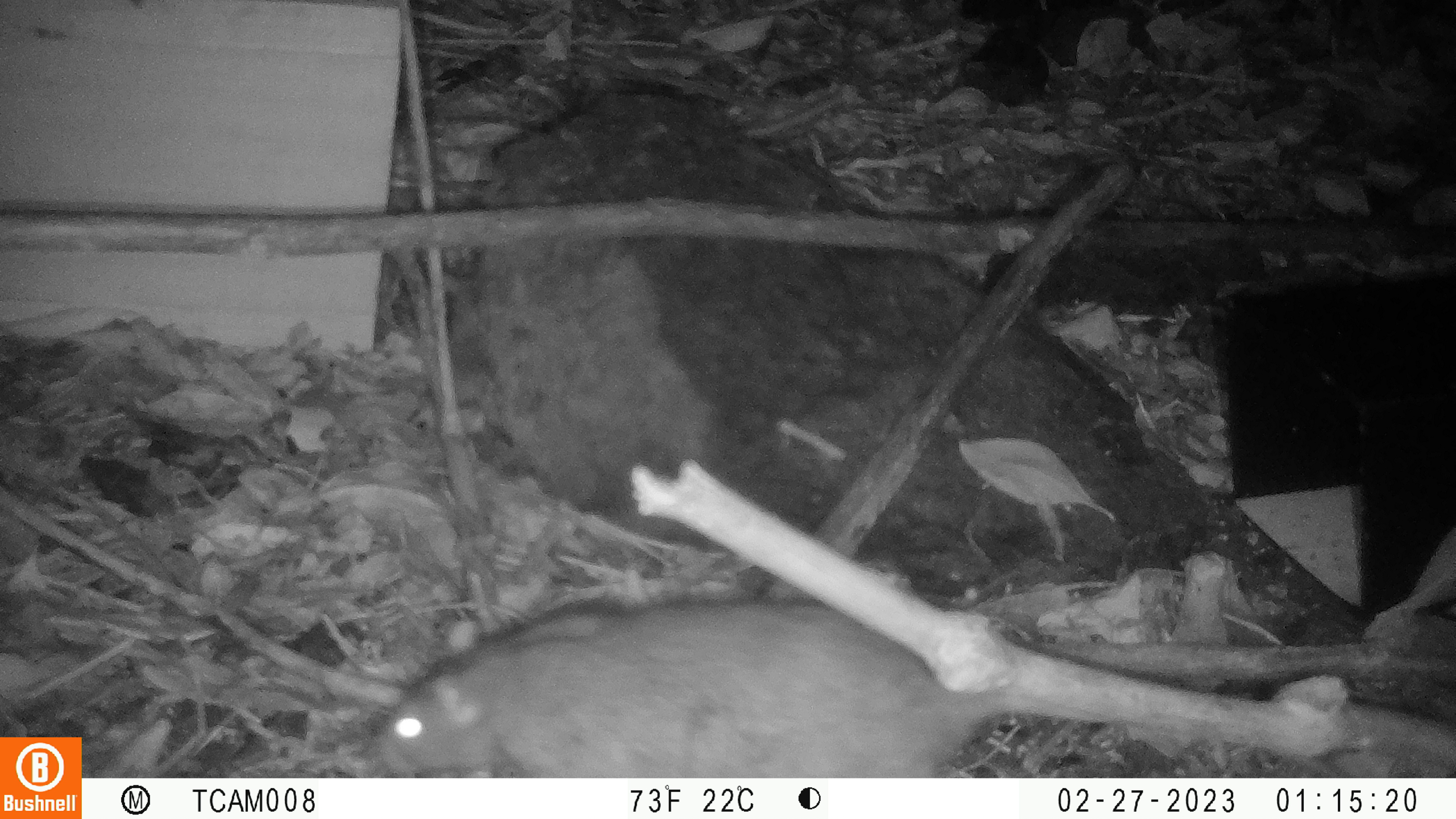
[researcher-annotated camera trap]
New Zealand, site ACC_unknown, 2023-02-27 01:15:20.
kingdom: Animalia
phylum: Chordata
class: Mammalia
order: Rodentia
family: Muridae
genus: Rattus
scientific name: Rattus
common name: rat